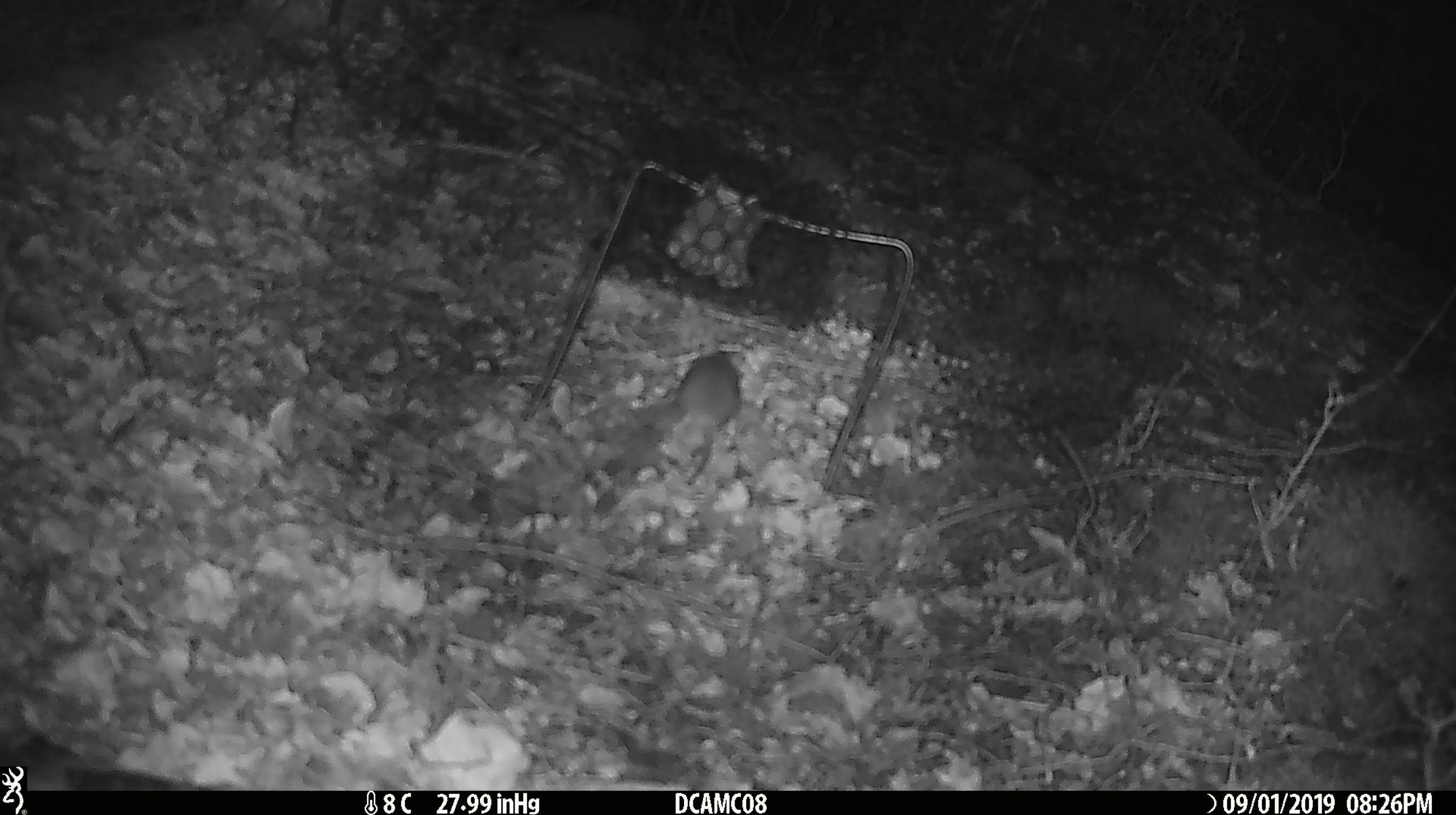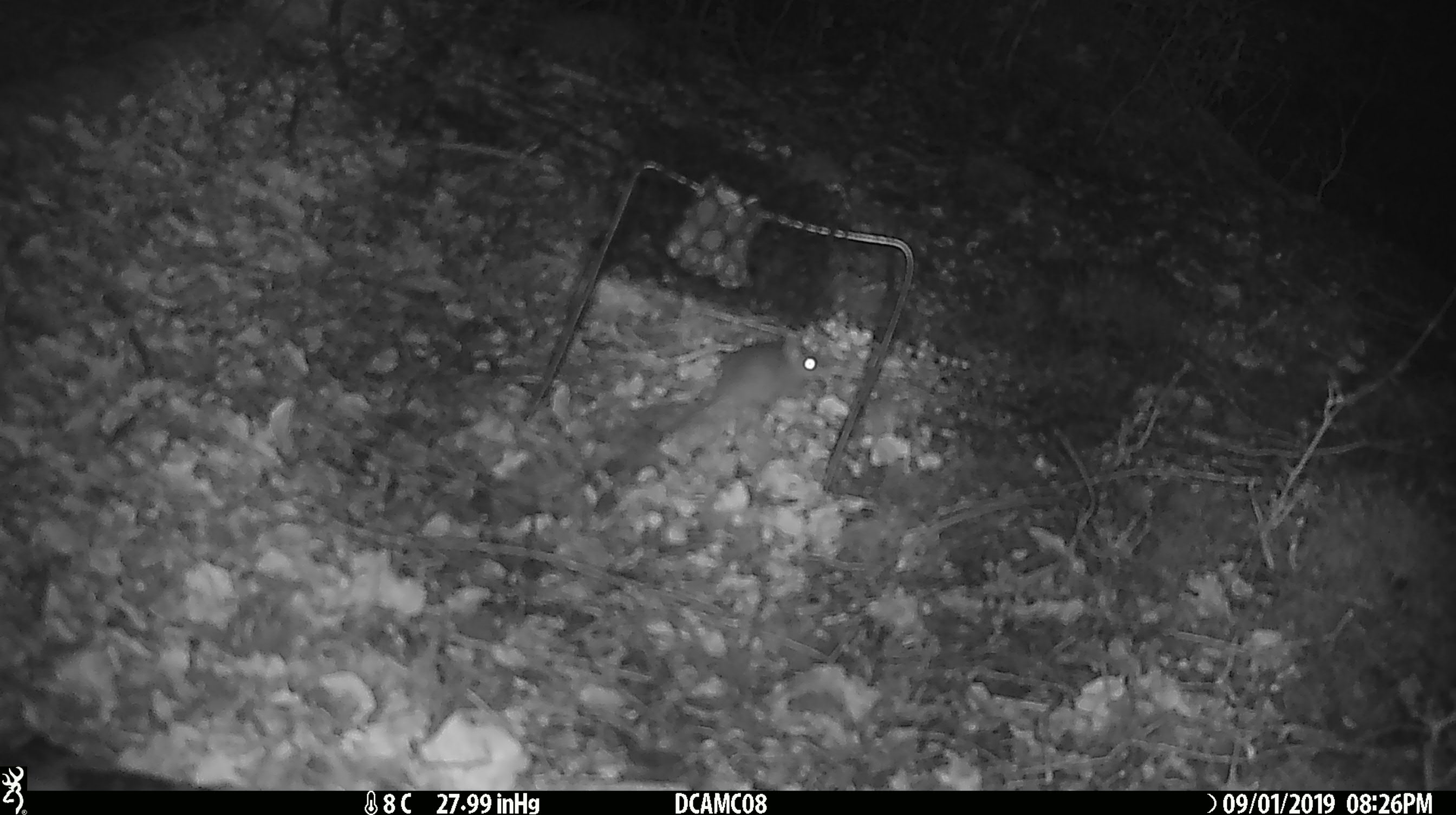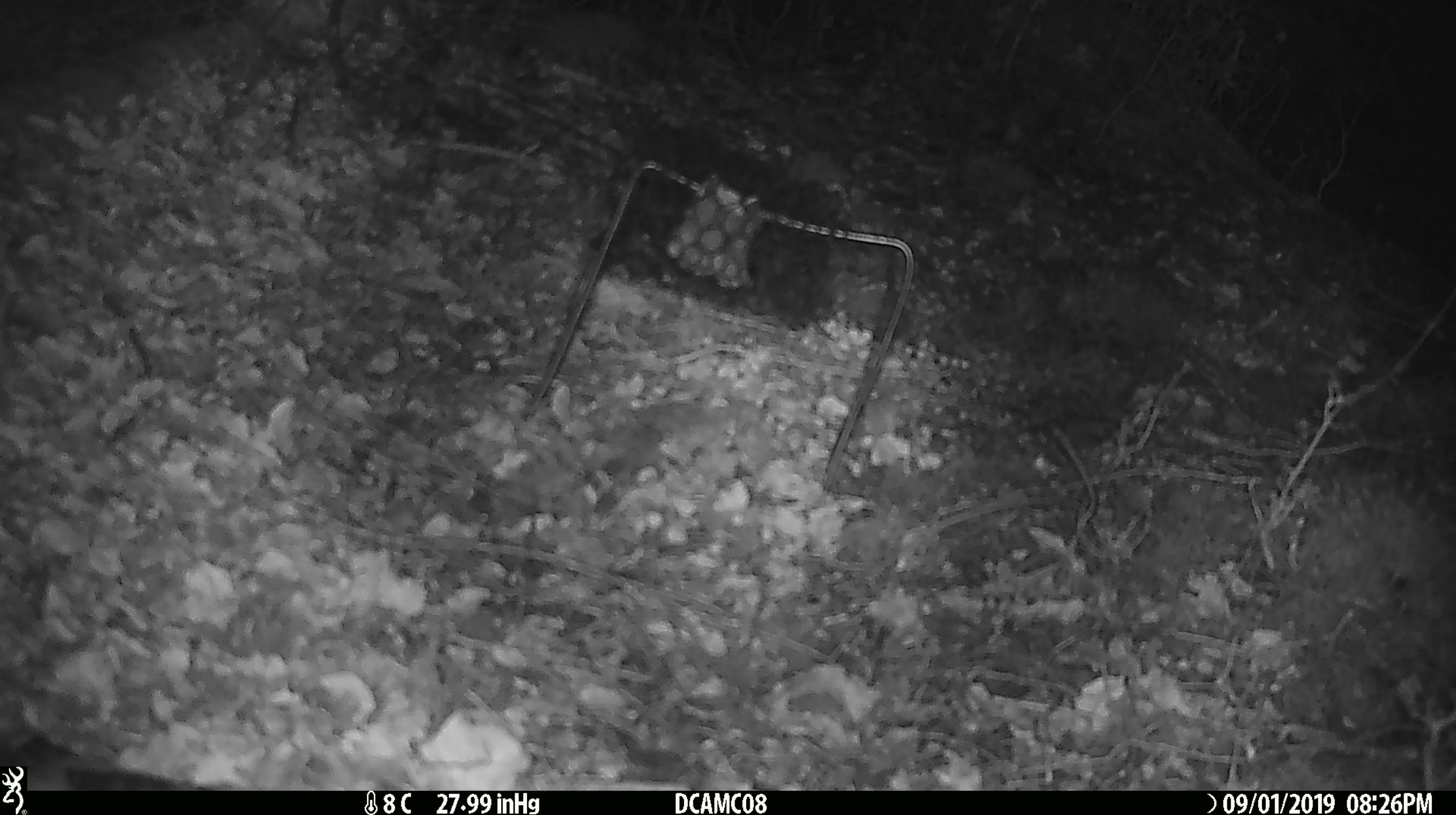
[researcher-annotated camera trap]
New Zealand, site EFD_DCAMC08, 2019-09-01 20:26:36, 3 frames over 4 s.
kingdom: Animalia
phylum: Chordata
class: Mammalia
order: Rodentia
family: Muridae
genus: Mus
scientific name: Mus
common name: mouse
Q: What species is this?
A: Mouse (Mus).